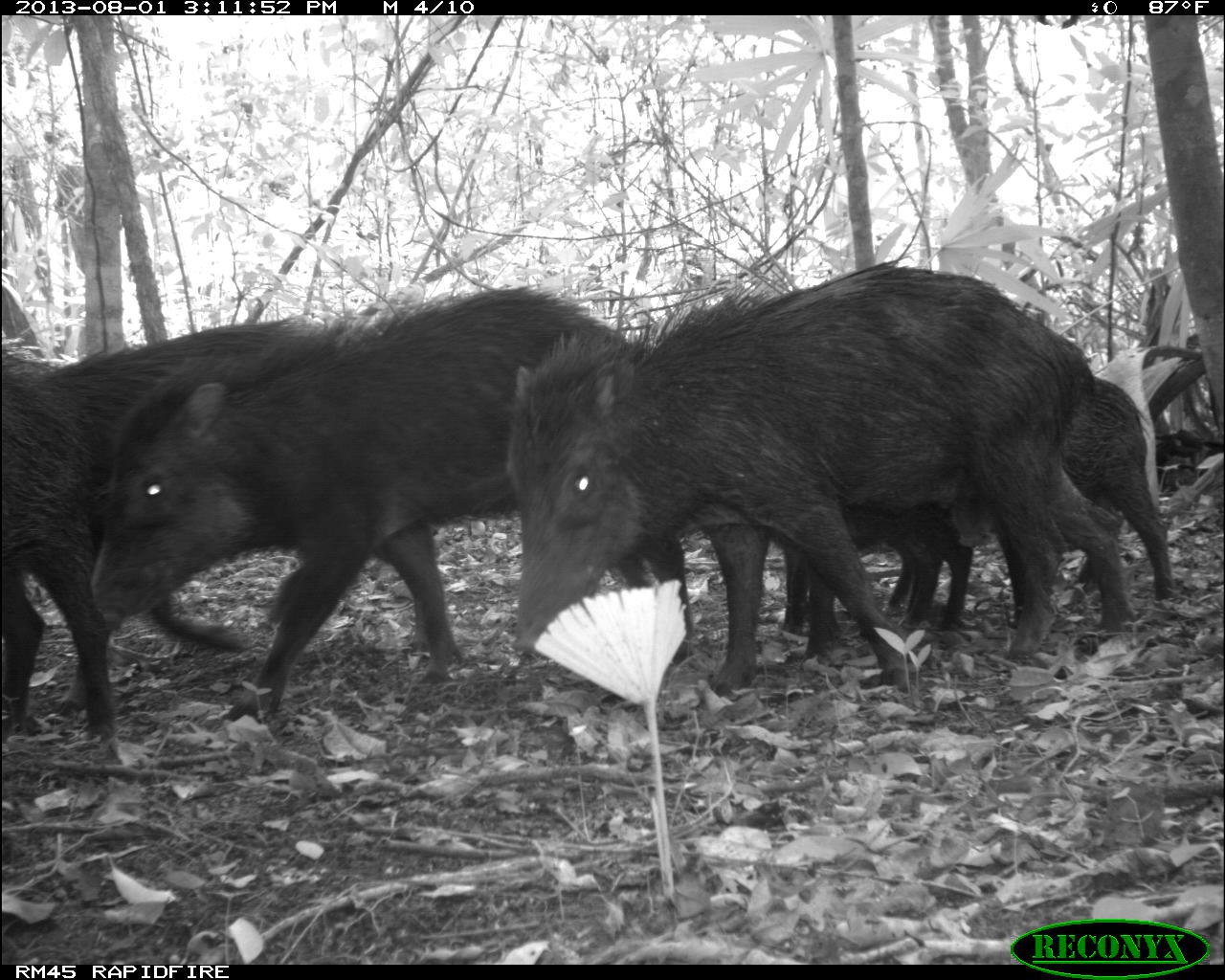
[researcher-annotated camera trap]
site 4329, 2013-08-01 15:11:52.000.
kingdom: Animalia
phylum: Chordata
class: Mammalia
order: Artiodactyla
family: Tayassuidae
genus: Tayassu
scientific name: Tayassu pecari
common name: white-lipped peccary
Tayassu pecari (white-lipped peccary), count 14.